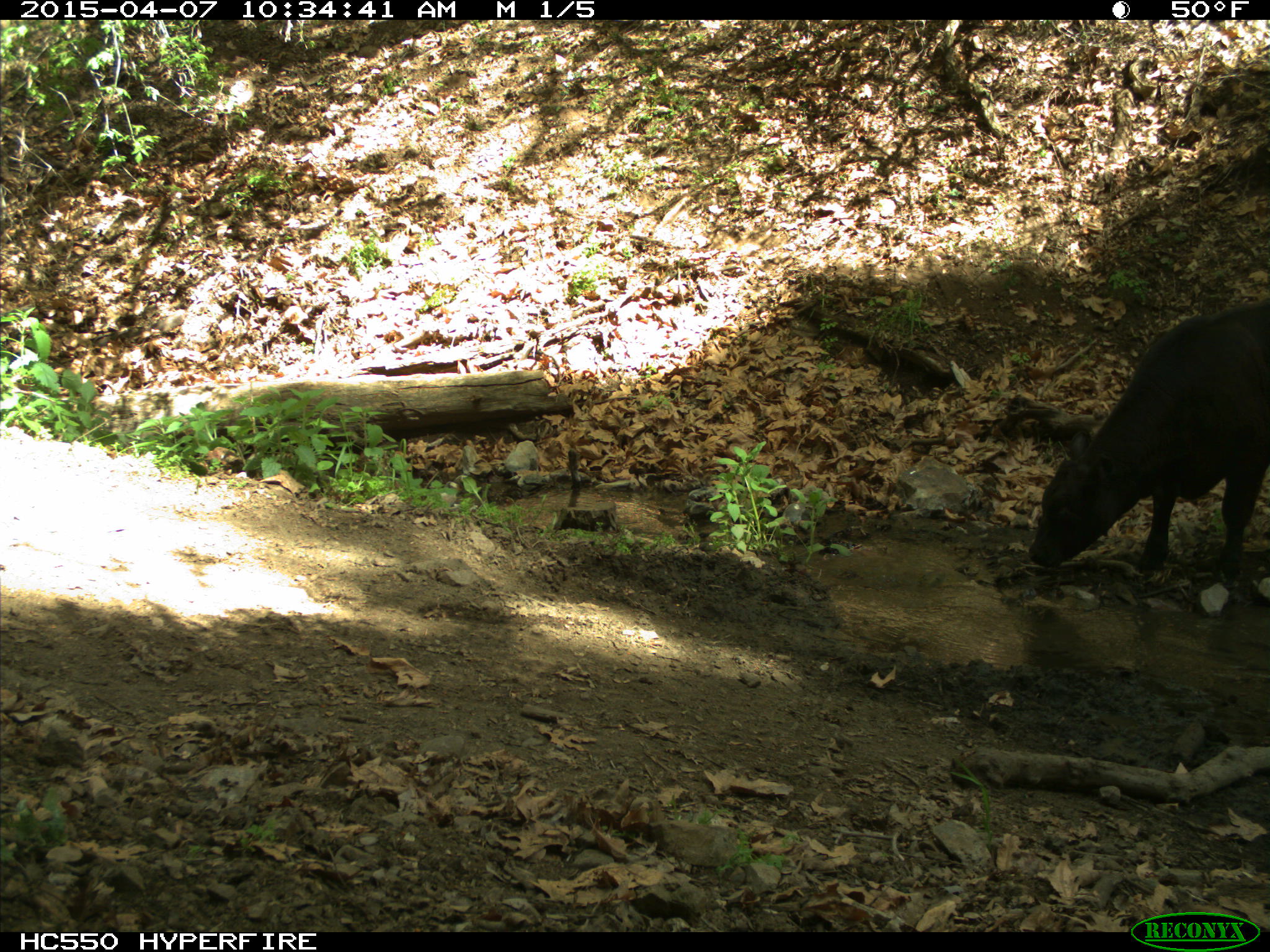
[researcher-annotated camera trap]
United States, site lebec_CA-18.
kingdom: Animalia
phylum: Chordata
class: Mammalia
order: Artiodactyla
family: Bovidae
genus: Bos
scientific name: Bos taurus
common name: domestic cow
Bos taurus (domestic cow).